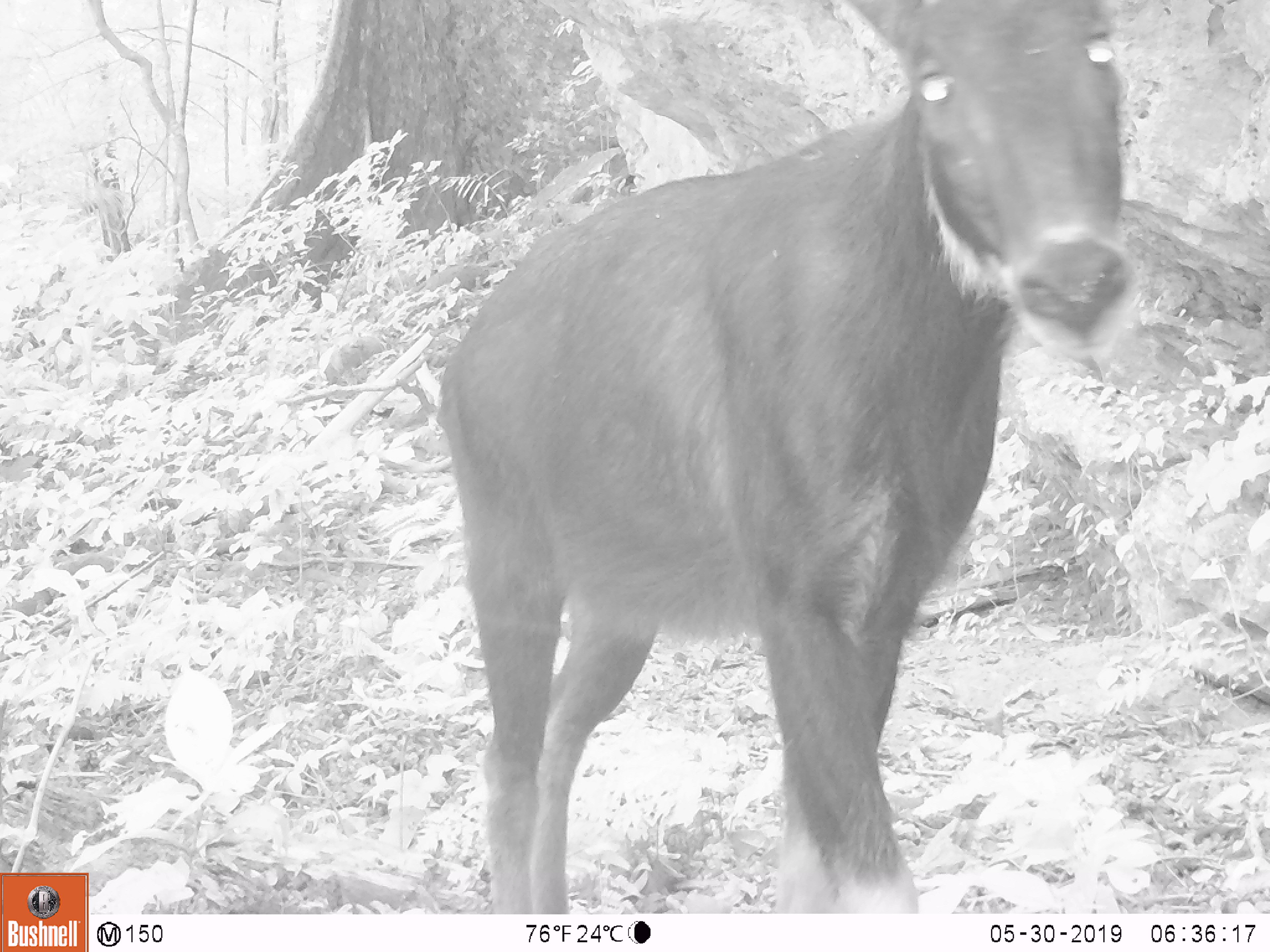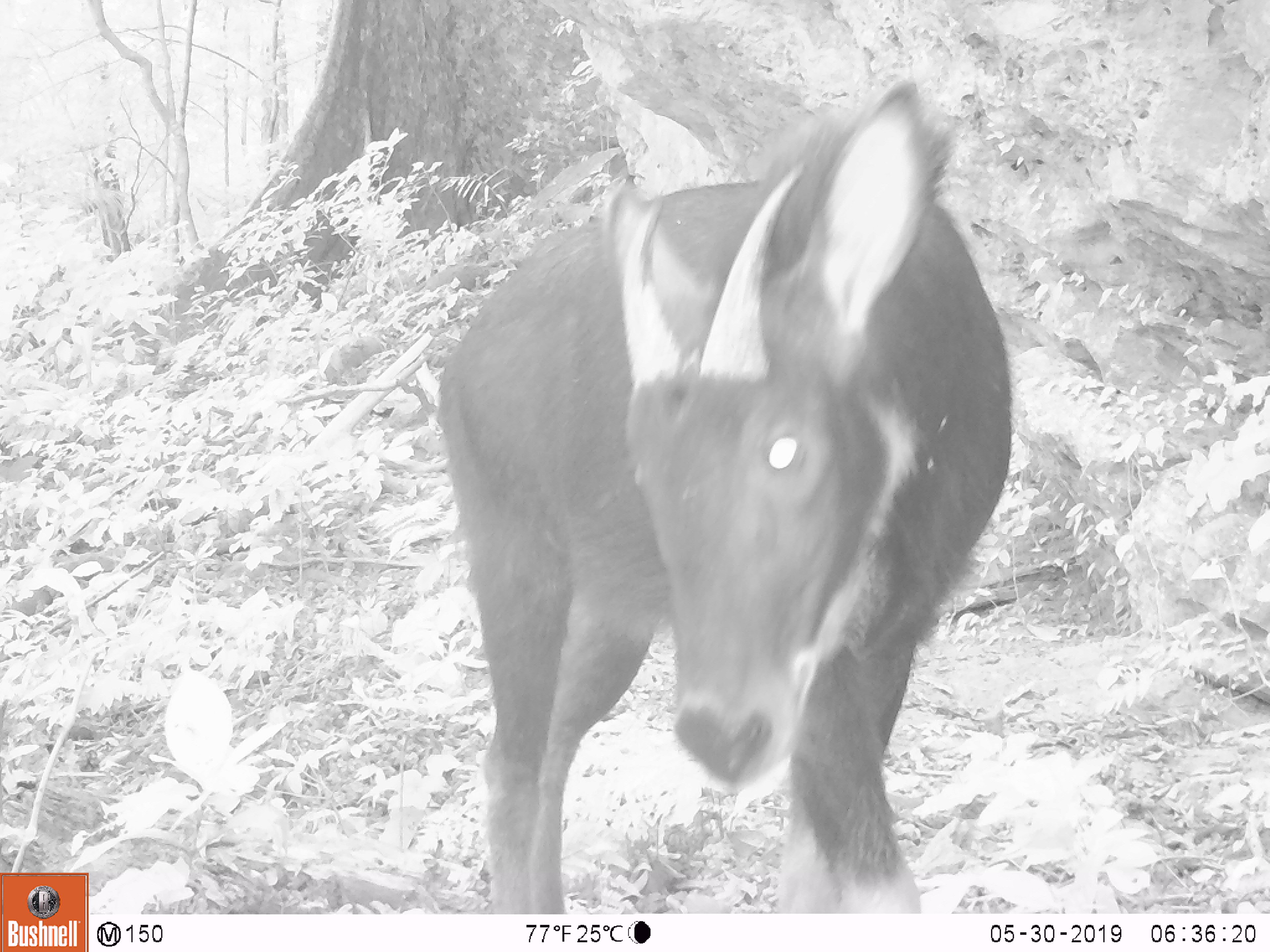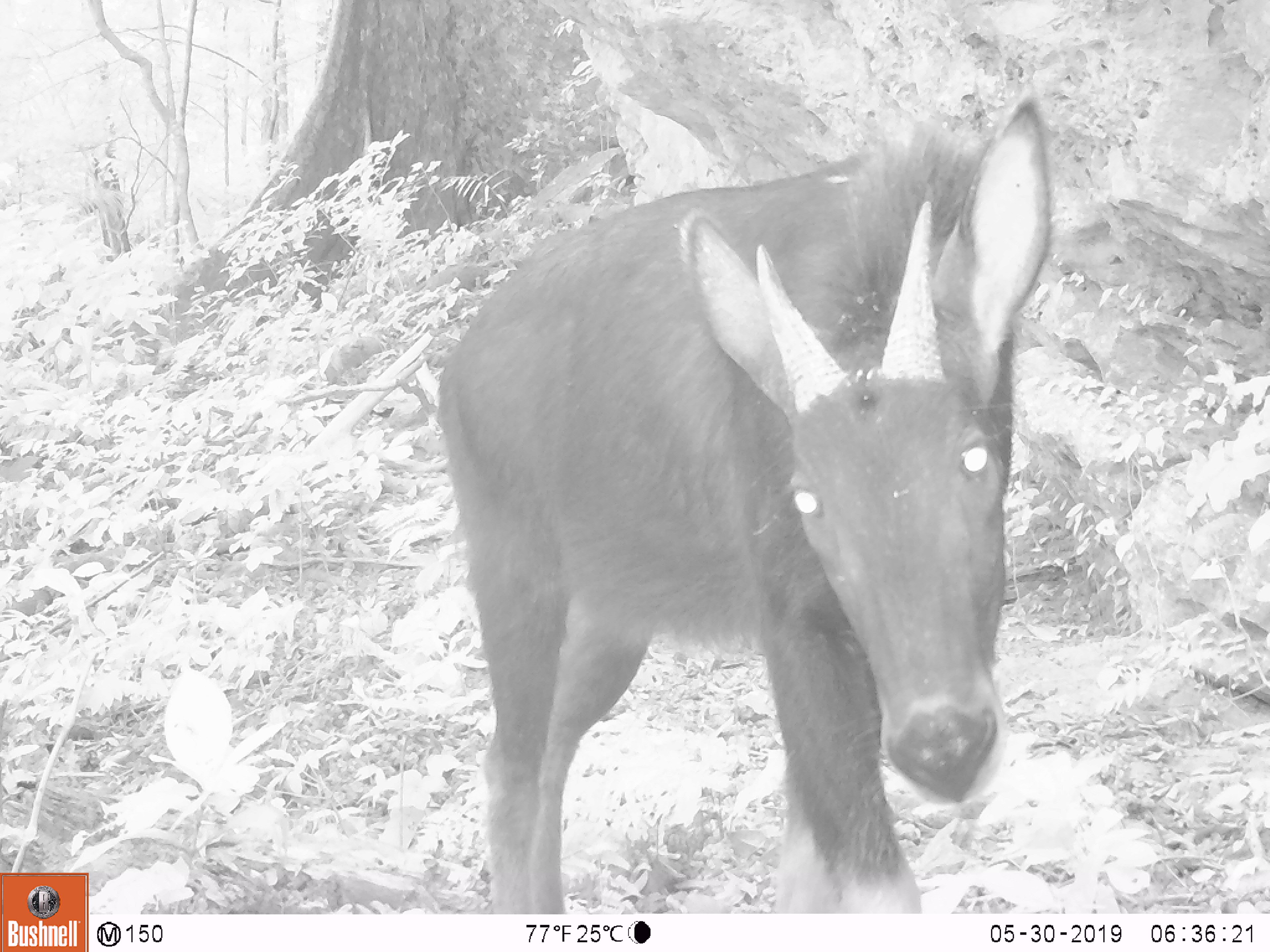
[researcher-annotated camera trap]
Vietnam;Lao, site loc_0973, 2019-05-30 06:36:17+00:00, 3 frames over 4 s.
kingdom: Animalia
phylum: Chordata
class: Mammalia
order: Artiodactyla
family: Bovidae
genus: Capricornis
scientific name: Capricornis sumatraensis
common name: chinese serow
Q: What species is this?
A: Chinese serow (Capricornis sumatraensis).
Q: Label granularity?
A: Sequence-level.